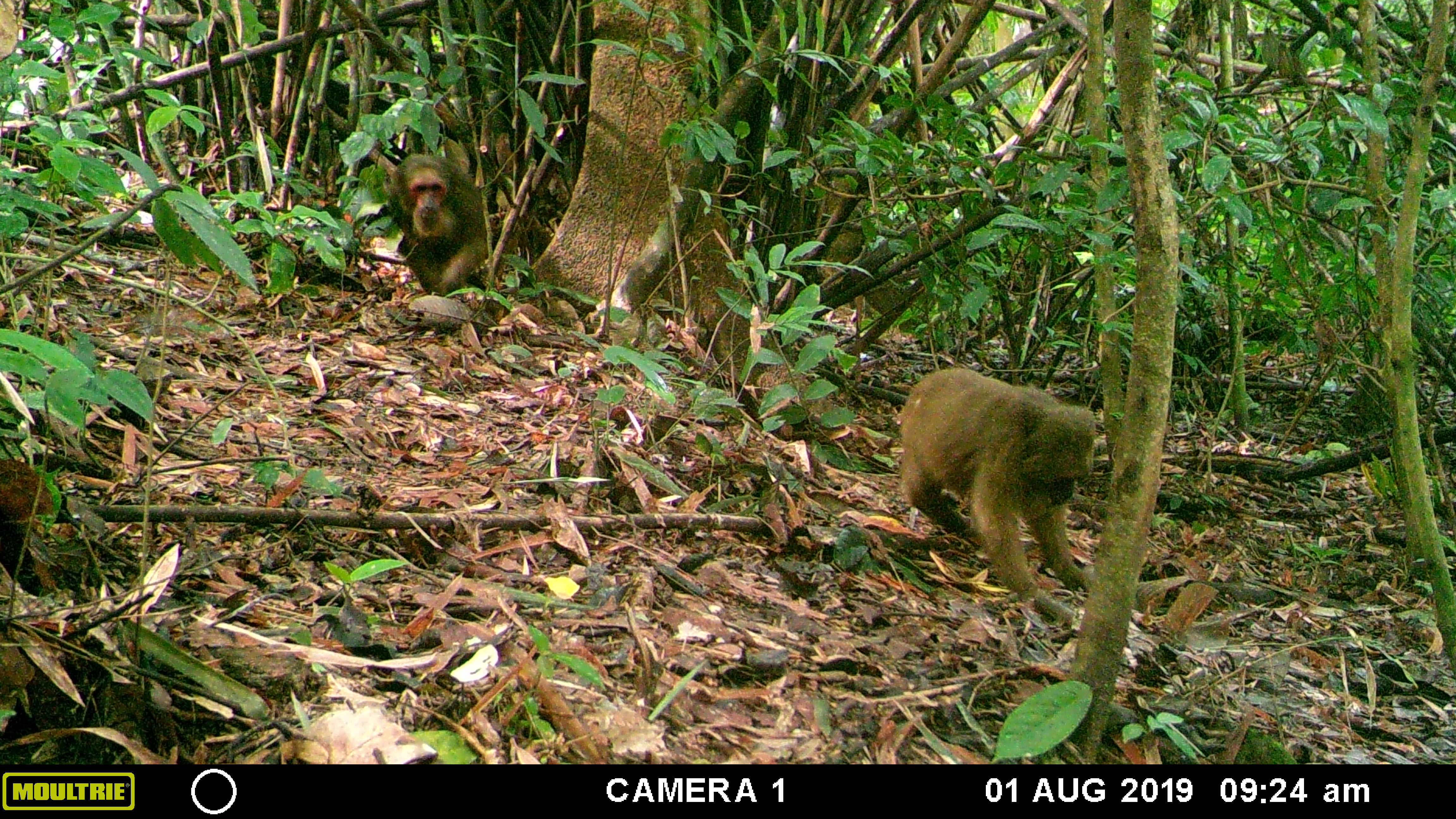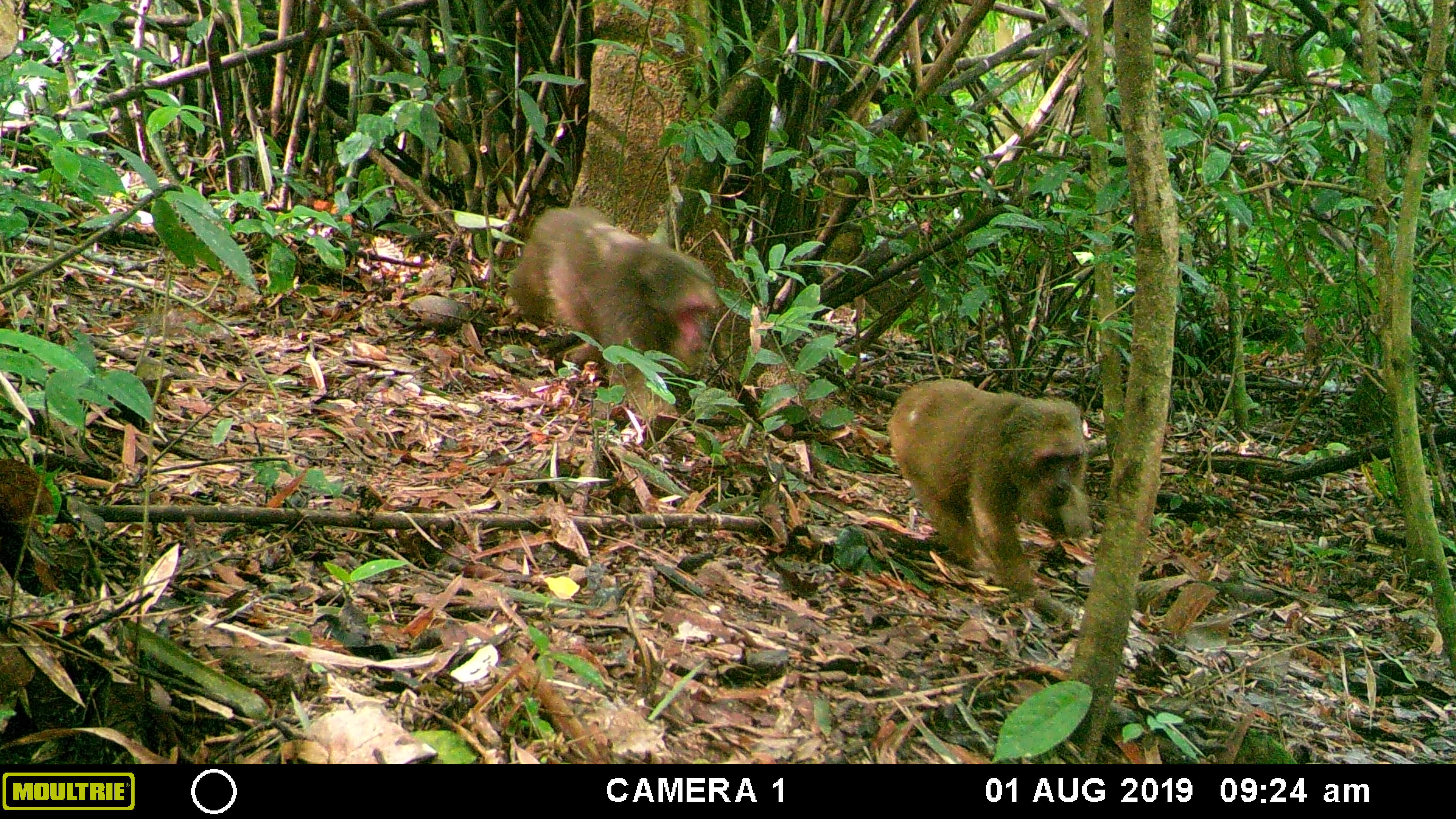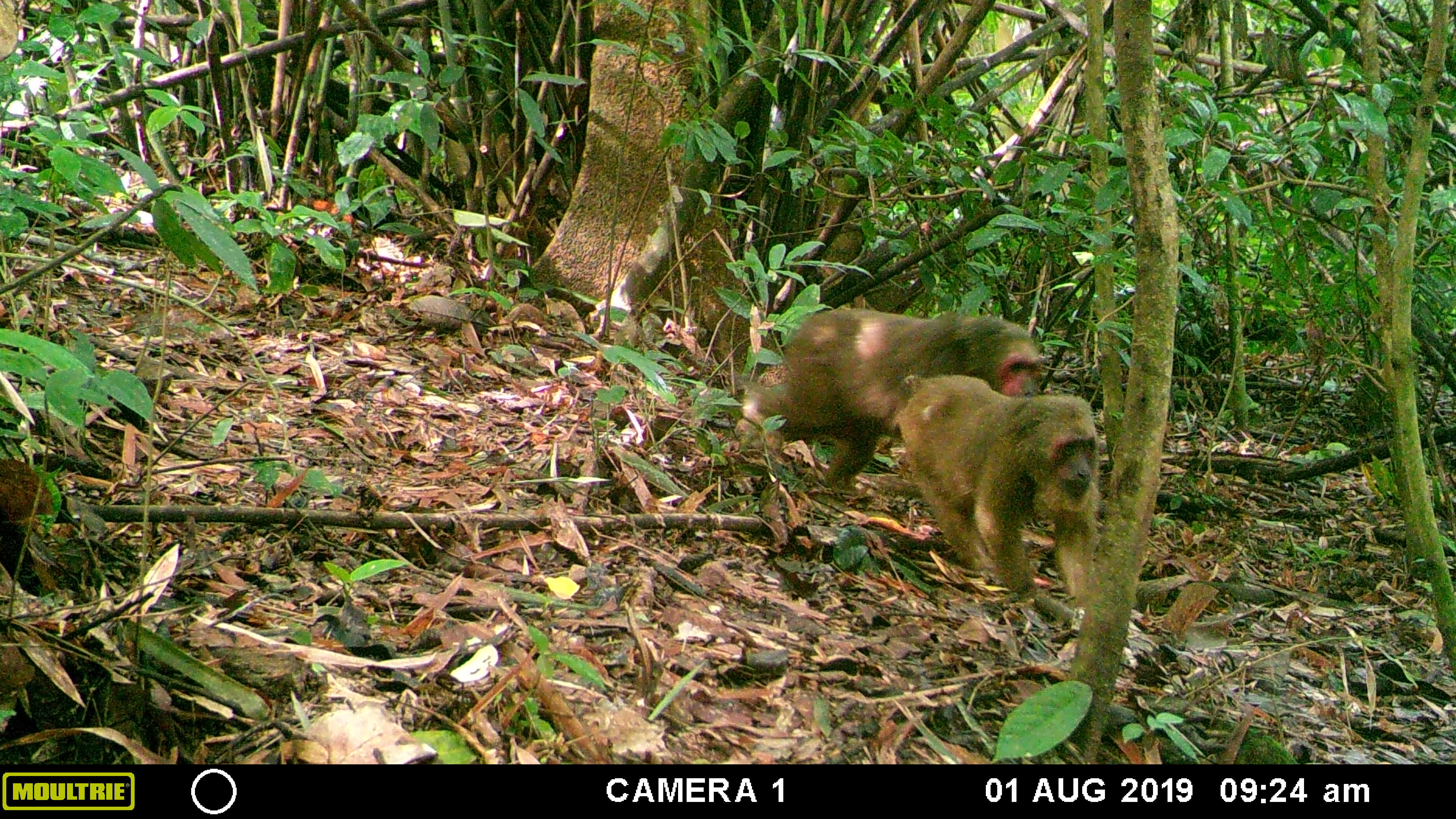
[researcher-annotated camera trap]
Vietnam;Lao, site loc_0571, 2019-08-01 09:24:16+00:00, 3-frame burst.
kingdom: Animalia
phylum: Chordata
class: Mammalia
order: Primates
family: Cercopithecidae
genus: Macaca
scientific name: Macaca arctoides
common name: stump-tailed macaque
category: stump tailed macaque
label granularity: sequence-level